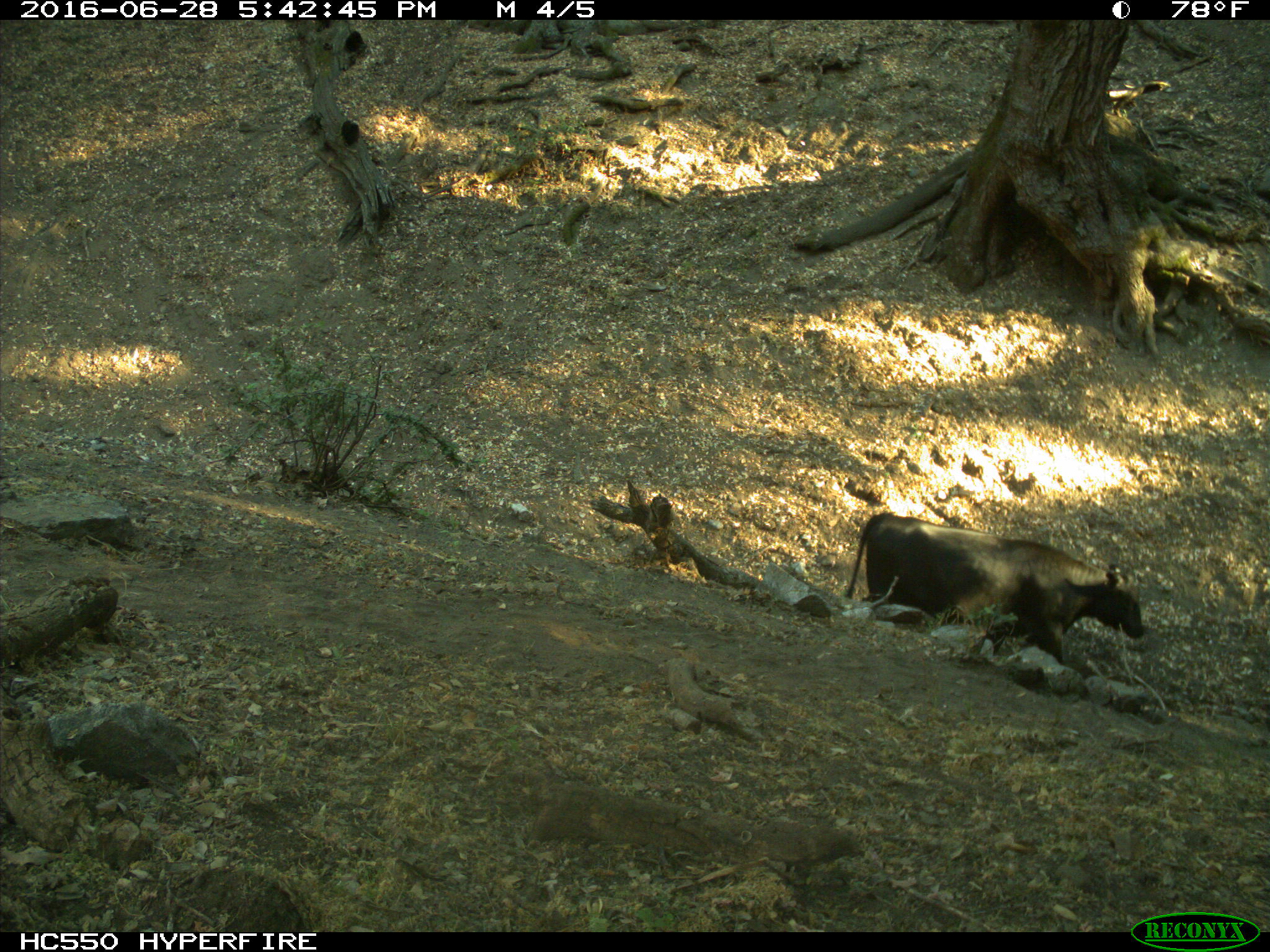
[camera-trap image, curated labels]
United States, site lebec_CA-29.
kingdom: Animalia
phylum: Chordata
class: Mammalia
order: Artiodactyla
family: Bovidae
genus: Bos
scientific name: Bos taurus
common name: domestic cow